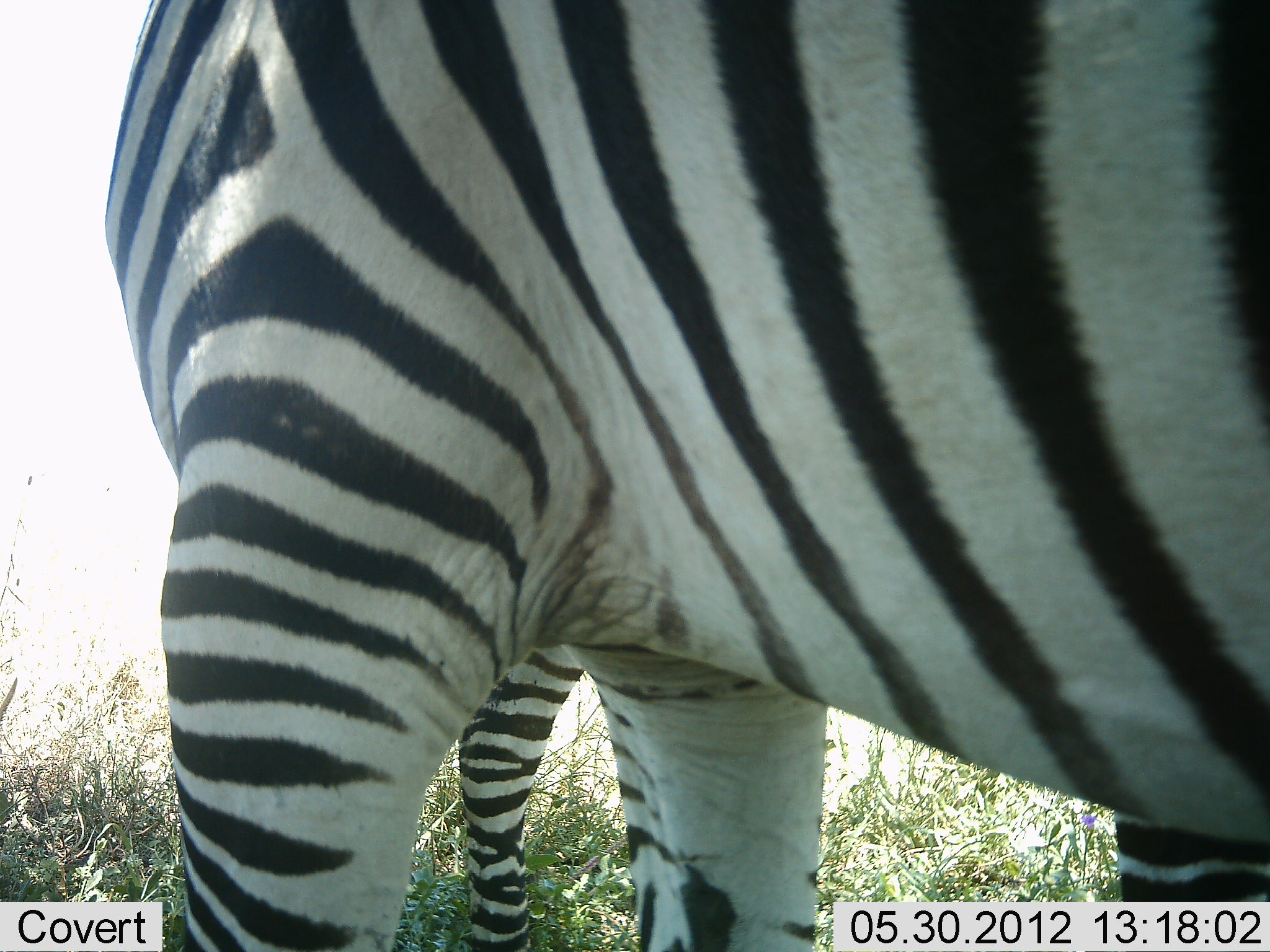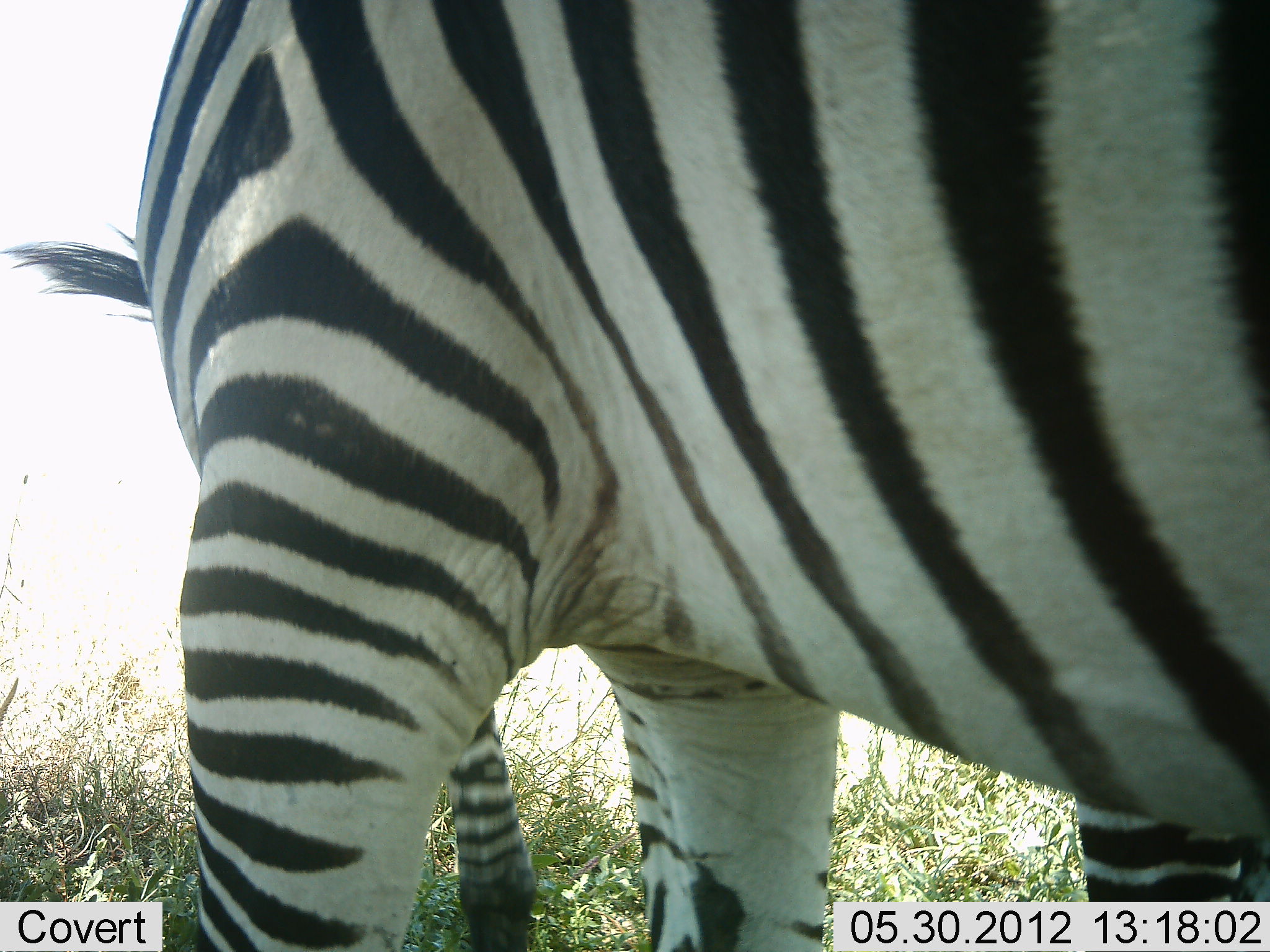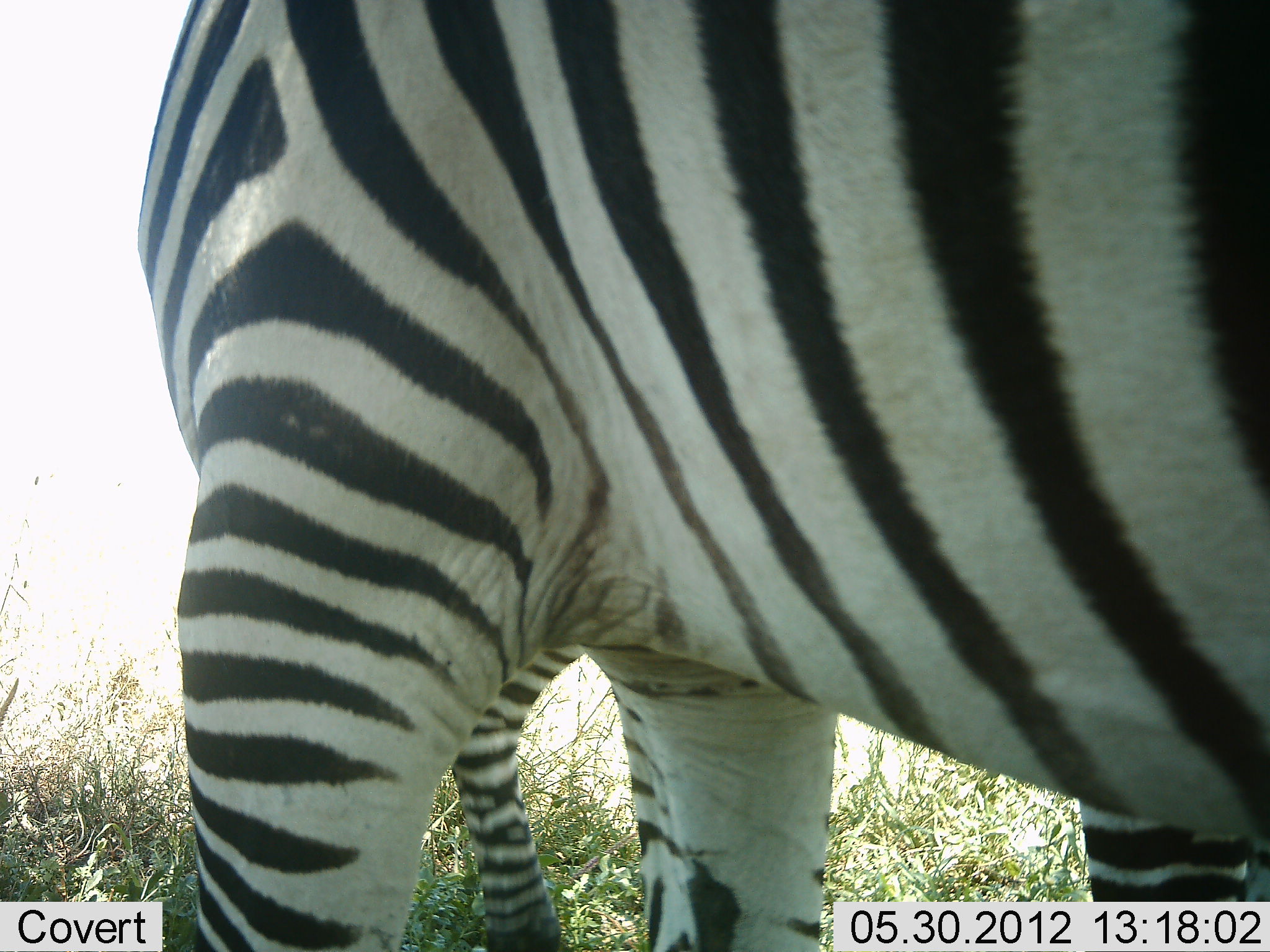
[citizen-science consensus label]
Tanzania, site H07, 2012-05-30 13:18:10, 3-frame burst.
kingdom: Animalia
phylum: Chordata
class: Mammalia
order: Perissodactyla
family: Equidae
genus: Equus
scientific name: Equus quagga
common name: plains zebra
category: zebra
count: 2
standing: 90%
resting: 0%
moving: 0%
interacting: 10%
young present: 10%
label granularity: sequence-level